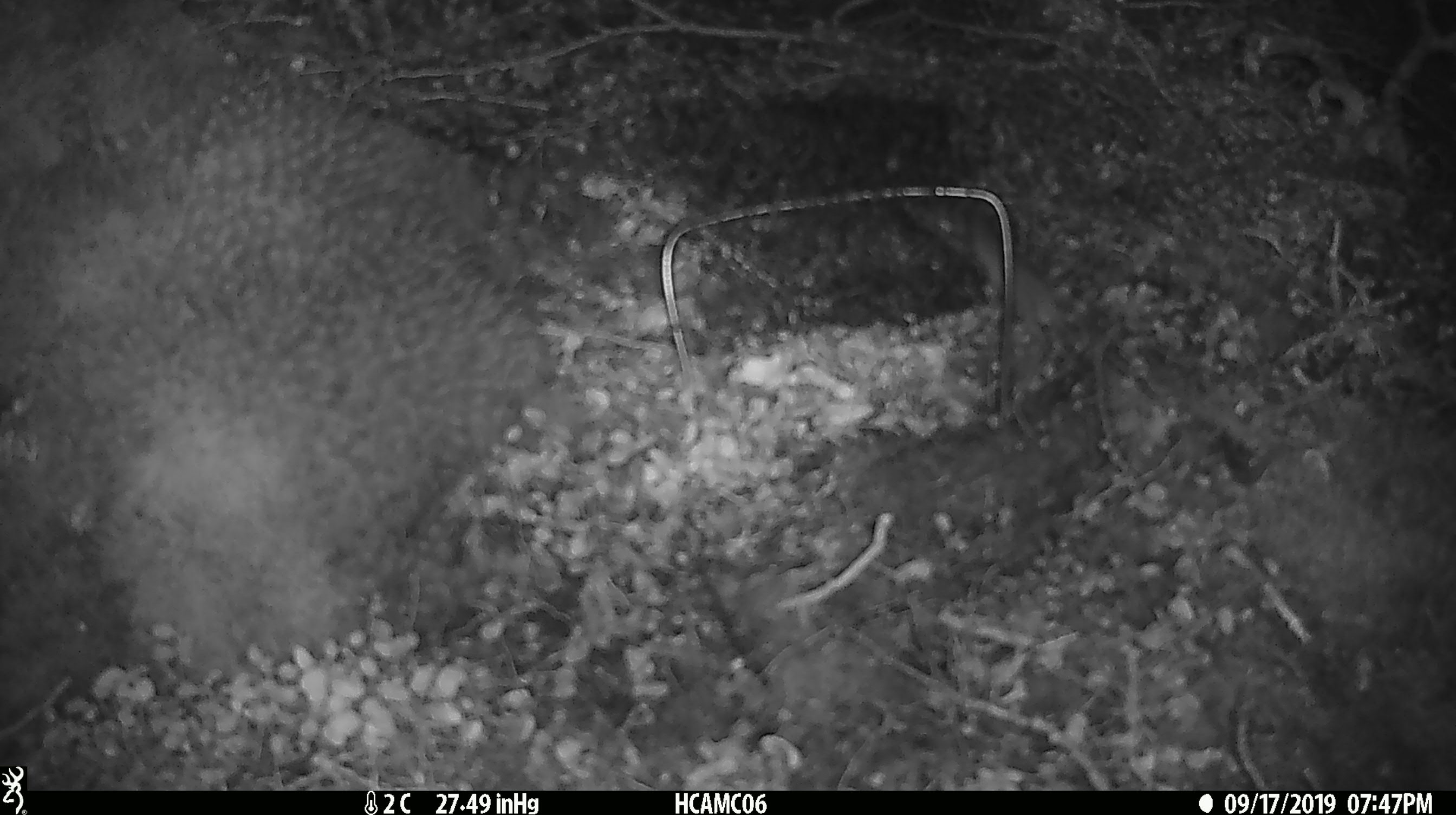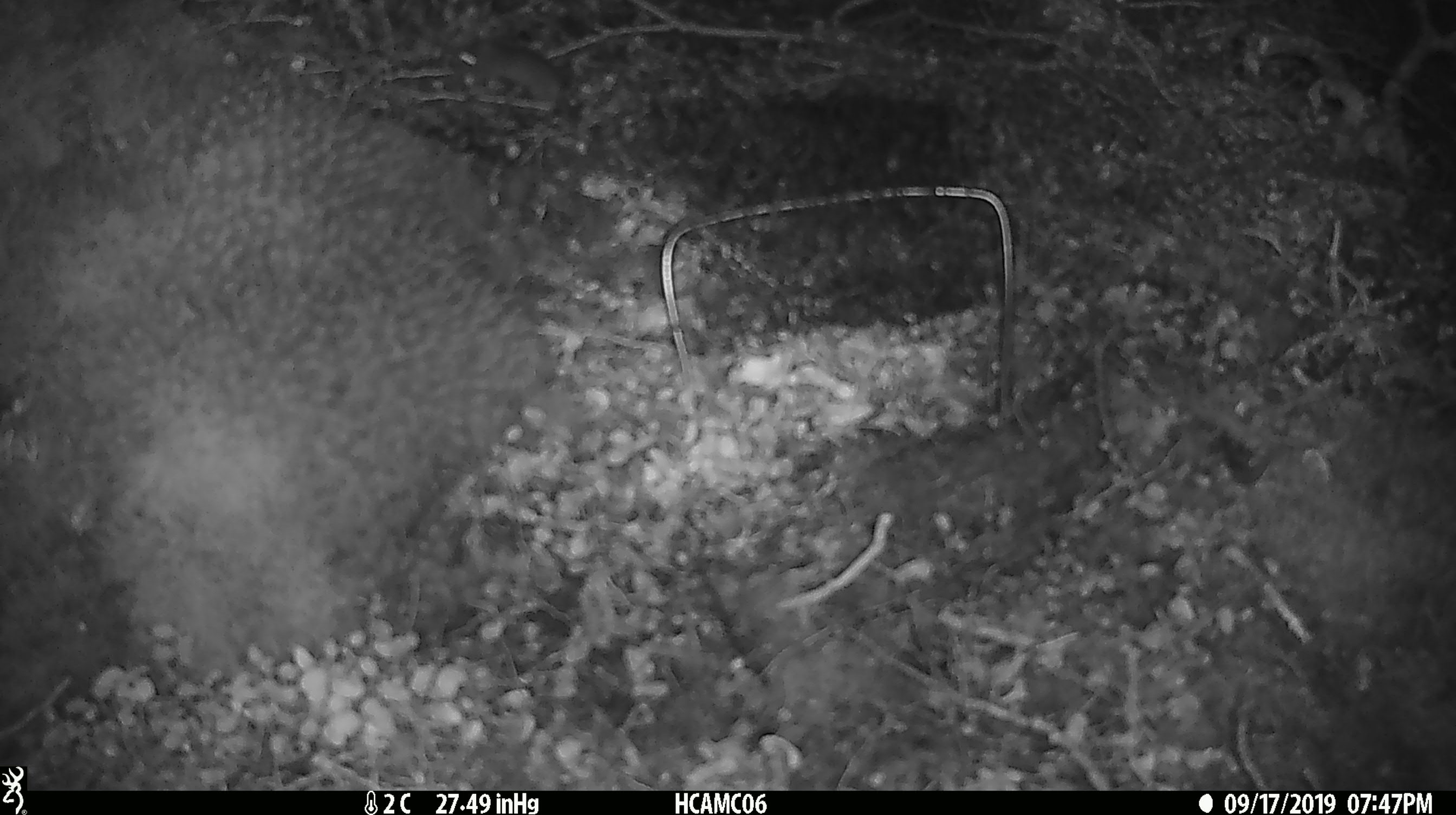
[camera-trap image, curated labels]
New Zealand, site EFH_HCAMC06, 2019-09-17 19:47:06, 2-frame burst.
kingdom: Animalia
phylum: Chordata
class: Mammalia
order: Rodentia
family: Muridae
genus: Mus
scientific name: Mus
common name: mouse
Mouse (Mus).